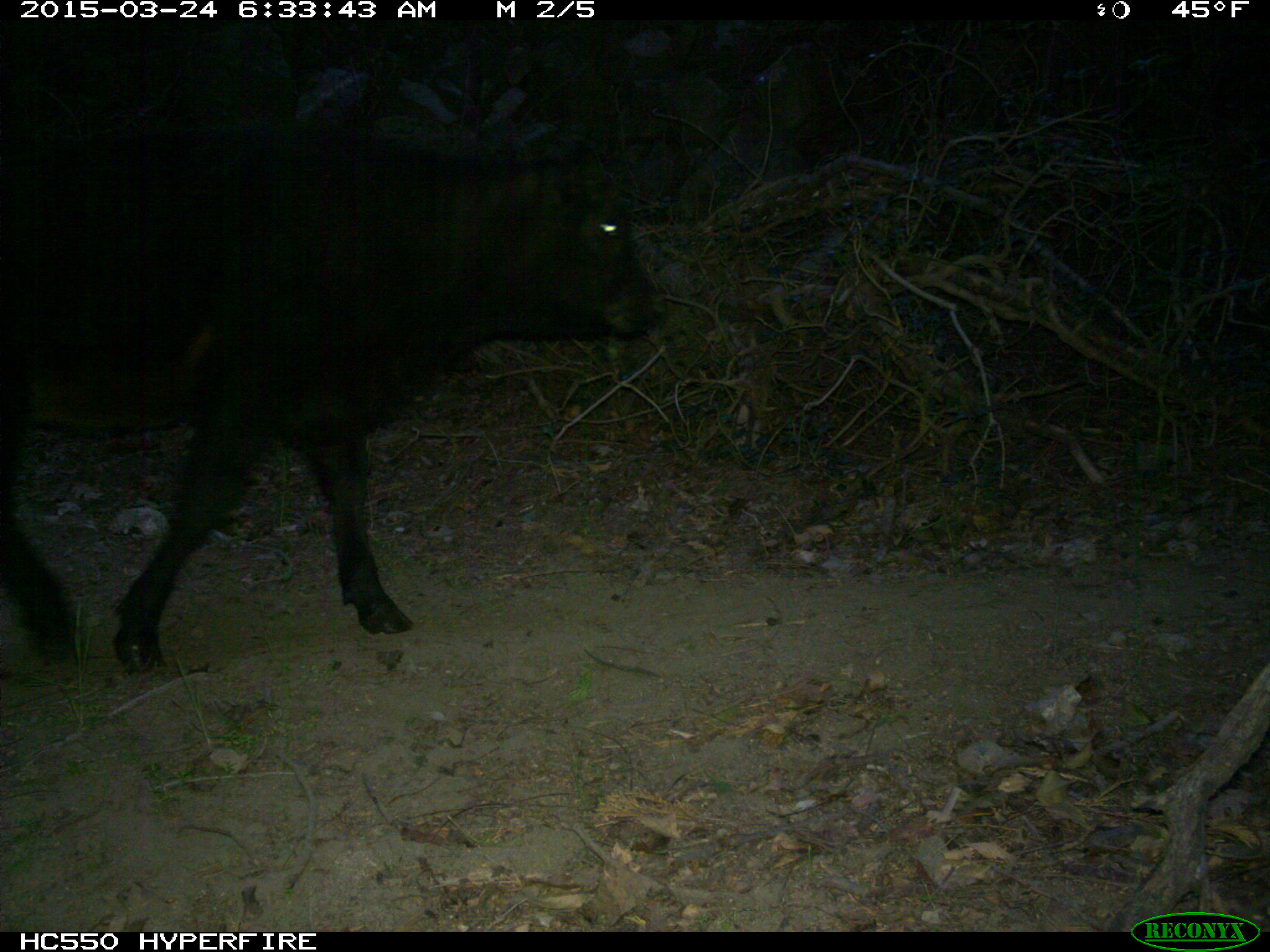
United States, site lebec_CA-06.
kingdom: Animalia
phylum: Chordata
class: Mammalia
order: Artiodactyla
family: Bovidae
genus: Bos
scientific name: Bos taurus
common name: domestic cow